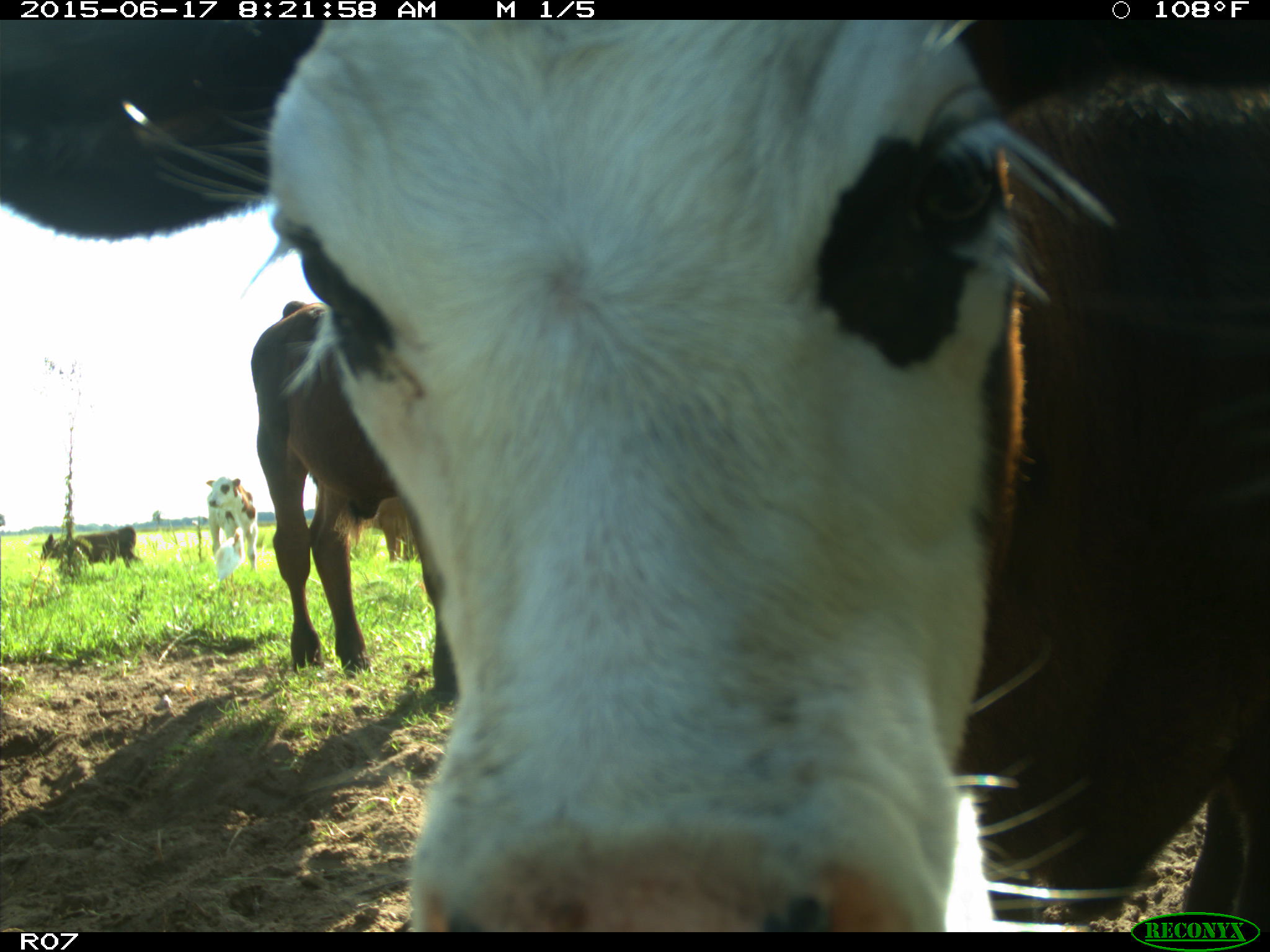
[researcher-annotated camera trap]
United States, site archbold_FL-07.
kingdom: Animalia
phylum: Chordata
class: Mammalia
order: Artiodactyla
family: Bovidae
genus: Bos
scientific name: Bos taurus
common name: domestic cow